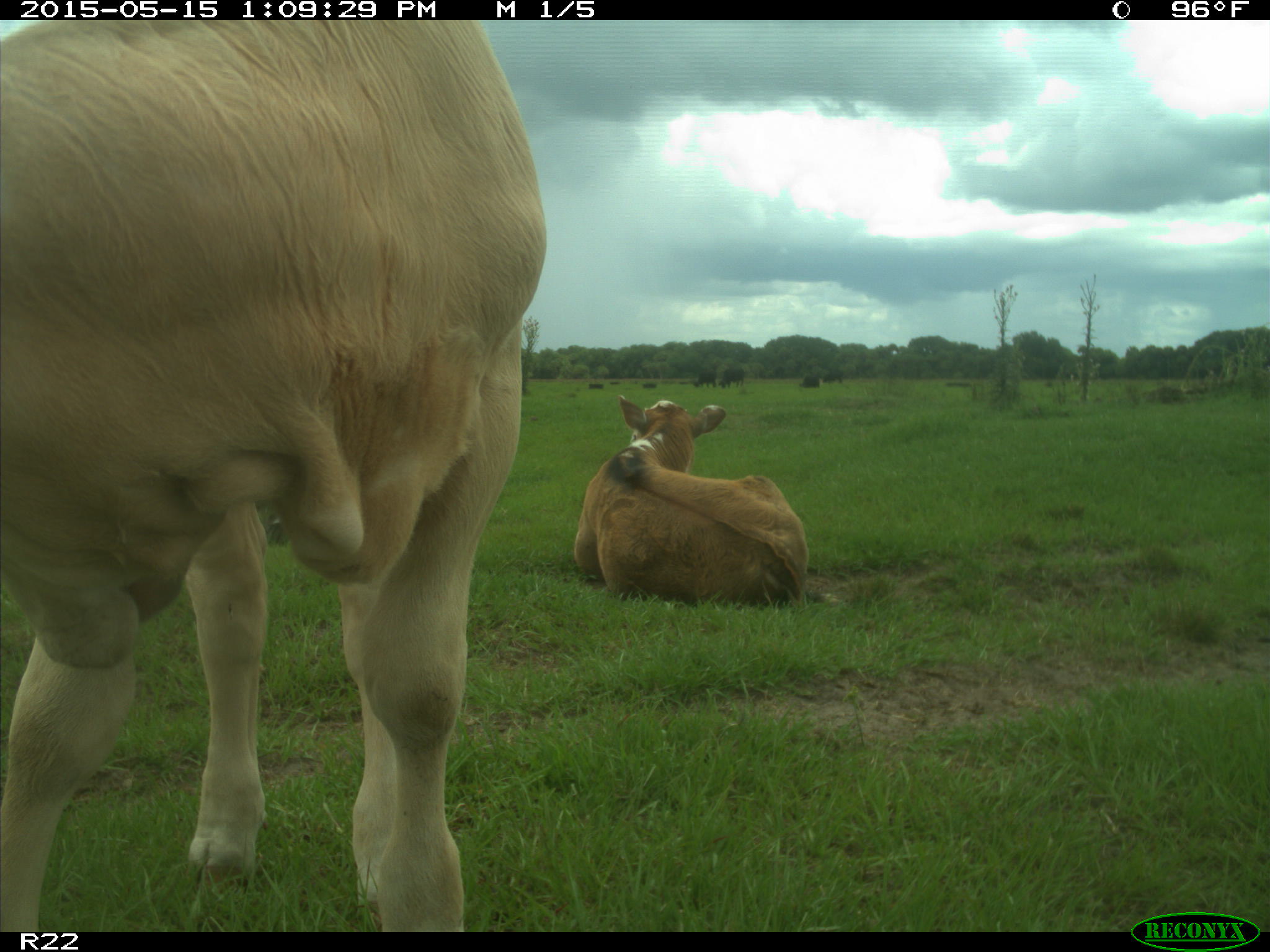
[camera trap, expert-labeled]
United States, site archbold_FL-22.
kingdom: Animalia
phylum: Chordata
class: Mammalia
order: Artiodactyla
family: Bovidae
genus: Bos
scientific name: Bos taurus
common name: domestic cow